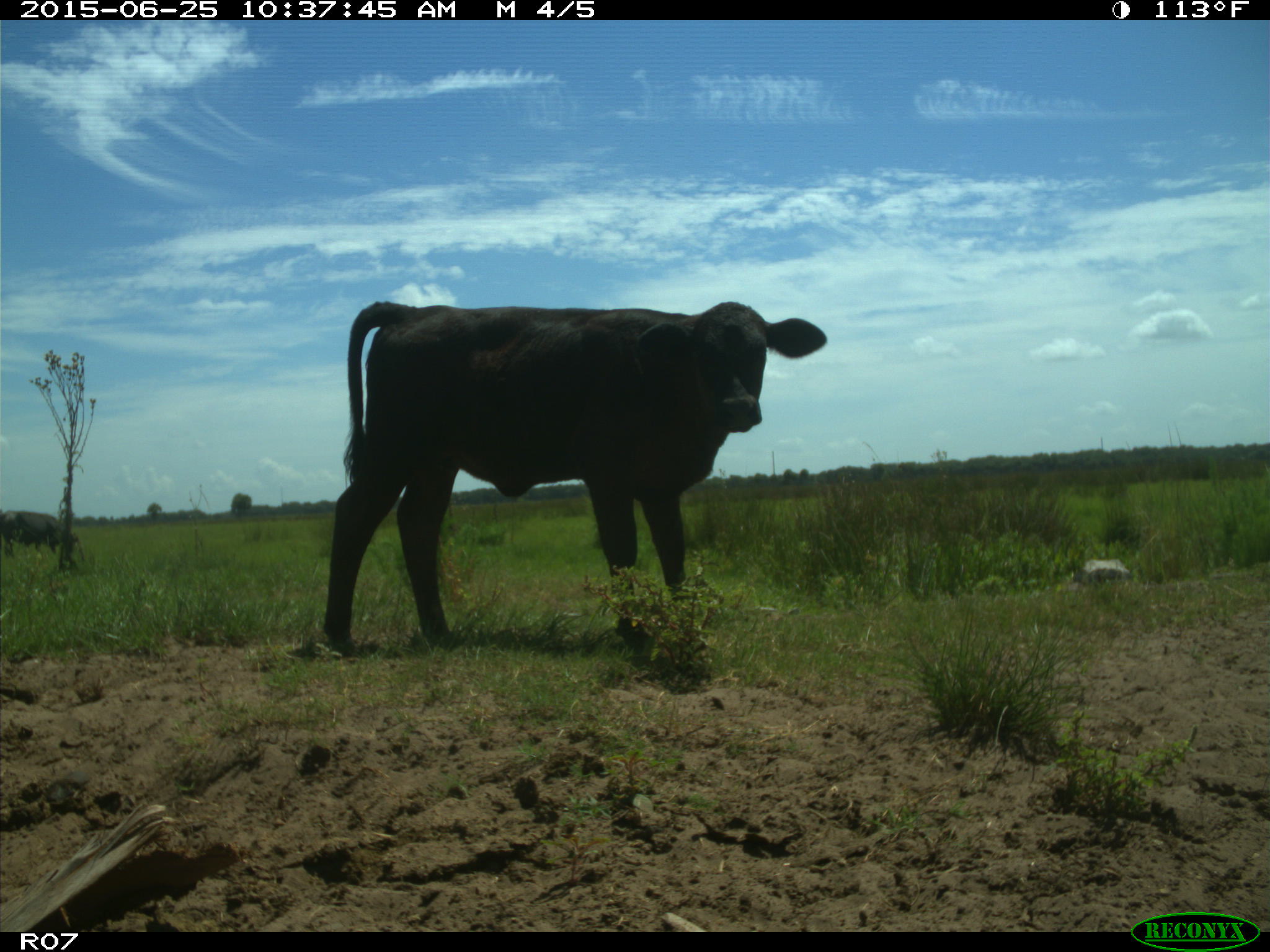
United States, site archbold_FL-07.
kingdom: Animalia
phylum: Chordata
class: Mammalia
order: Artiodactyla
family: Bovidae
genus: Bos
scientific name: Bos taurus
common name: domestic cow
Bos taurus (domestic cow).